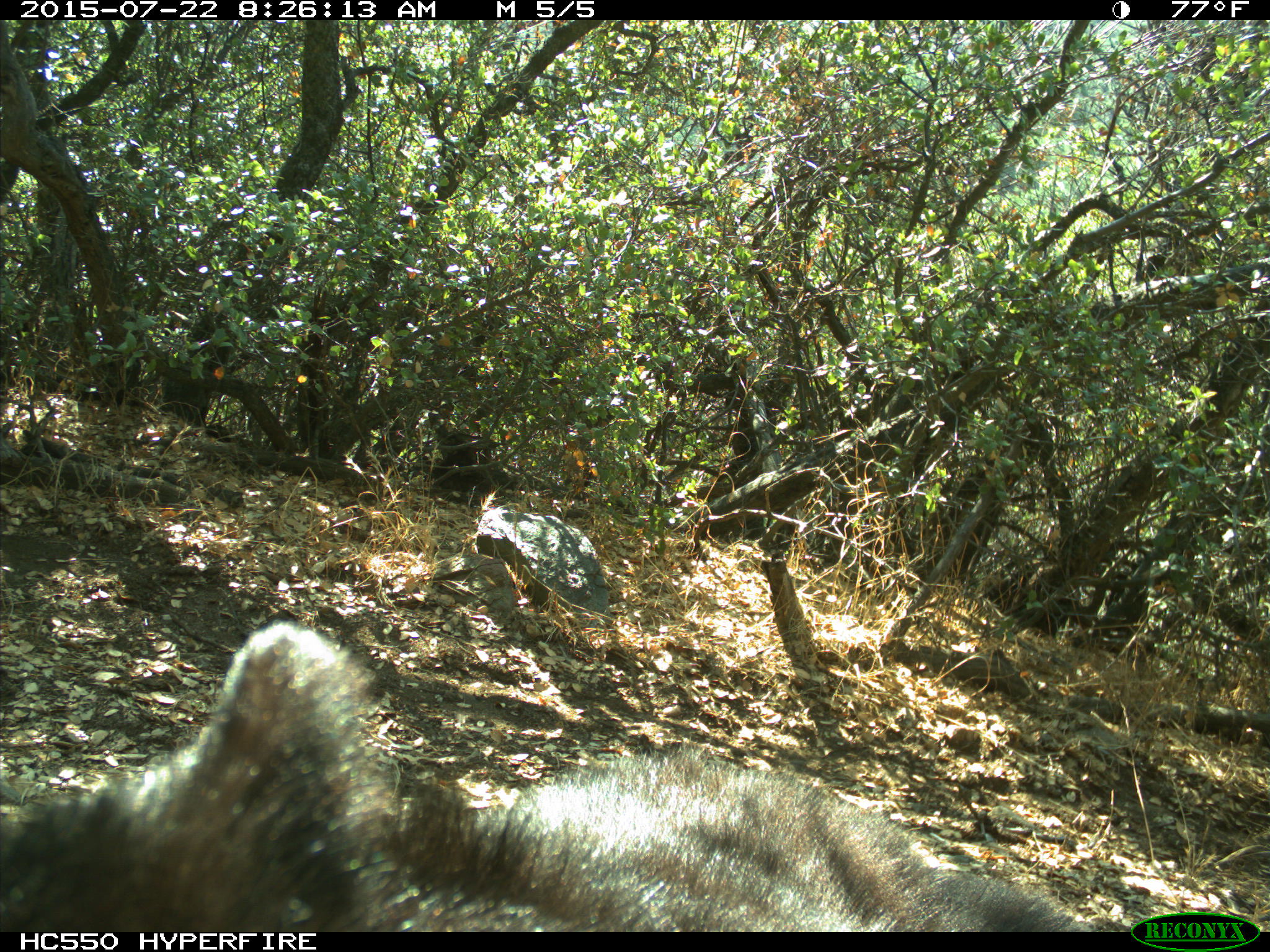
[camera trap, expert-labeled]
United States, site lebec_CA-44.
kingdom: Animalia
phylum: Chordata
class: Mammalia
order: Carnivora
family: Ursidae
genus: Ursus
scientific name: Ursus americanus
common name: american black bear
Ursus americanus (american black bear).